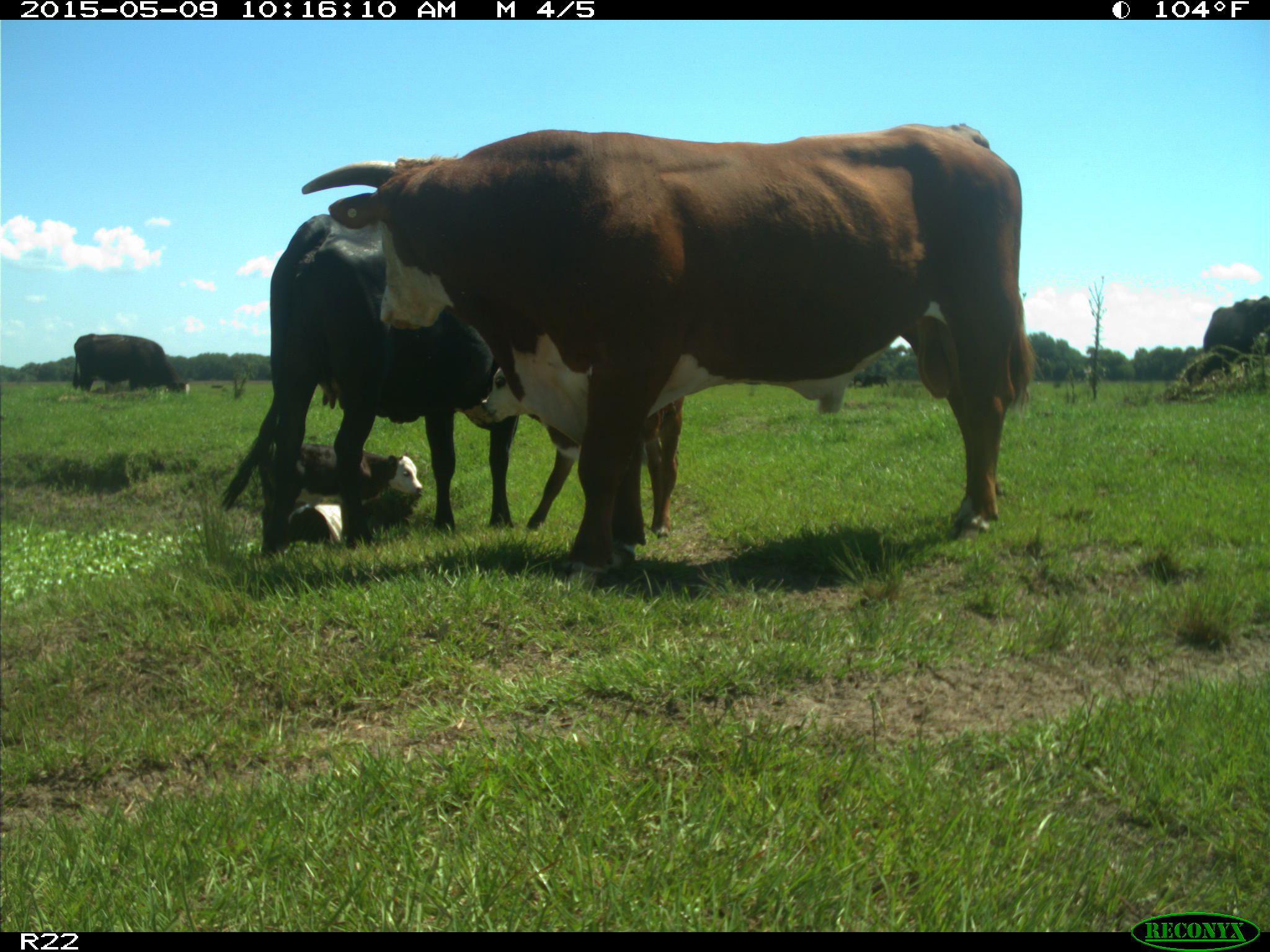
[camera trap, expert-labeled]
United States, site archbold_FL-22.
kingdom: Animalia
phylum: Chordata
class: Mammalia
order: Artiodactyla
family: Bovidae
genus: Bos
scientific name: Bos taurus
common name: domestic cow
Bos taurus (domestic cow).